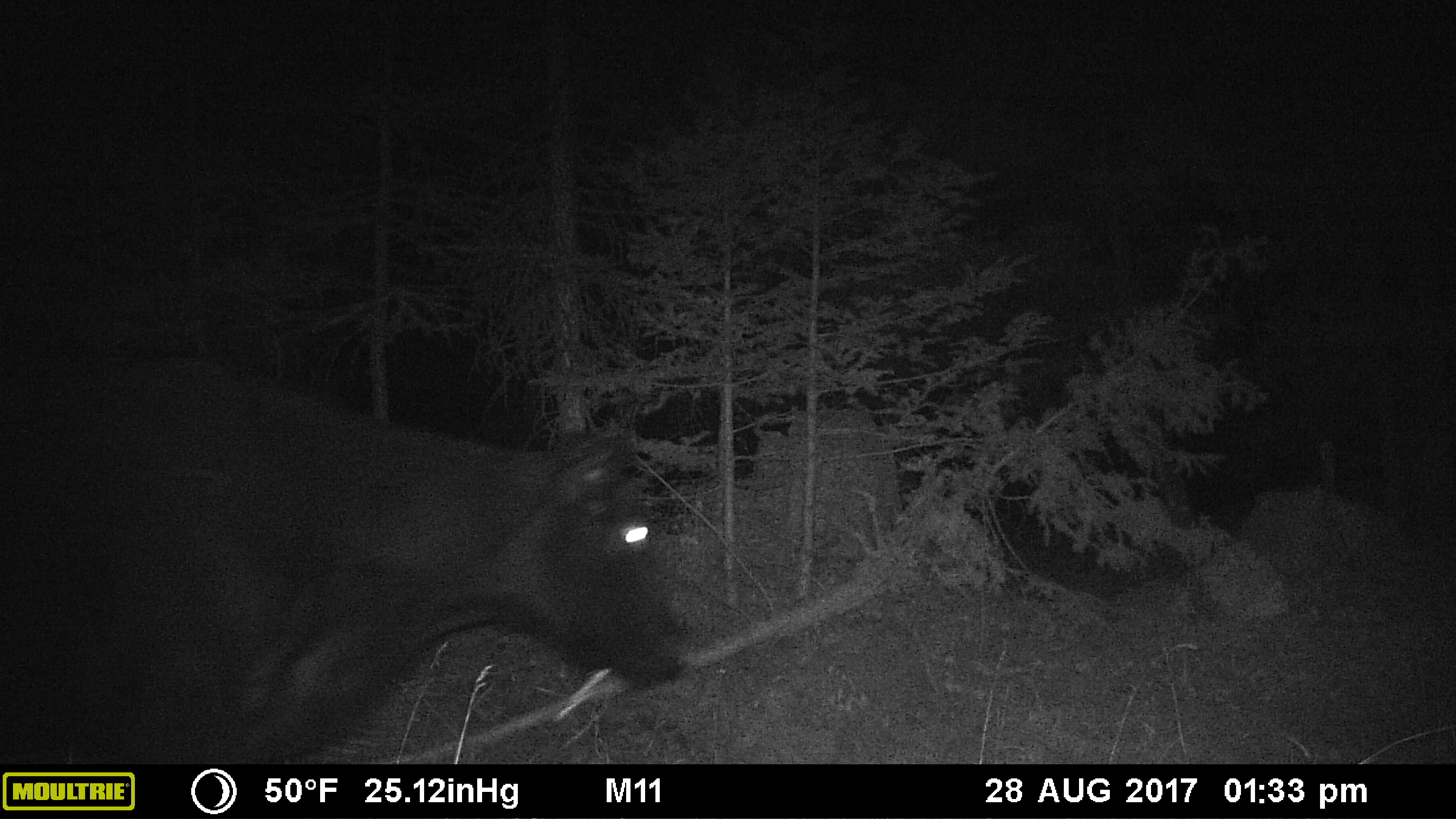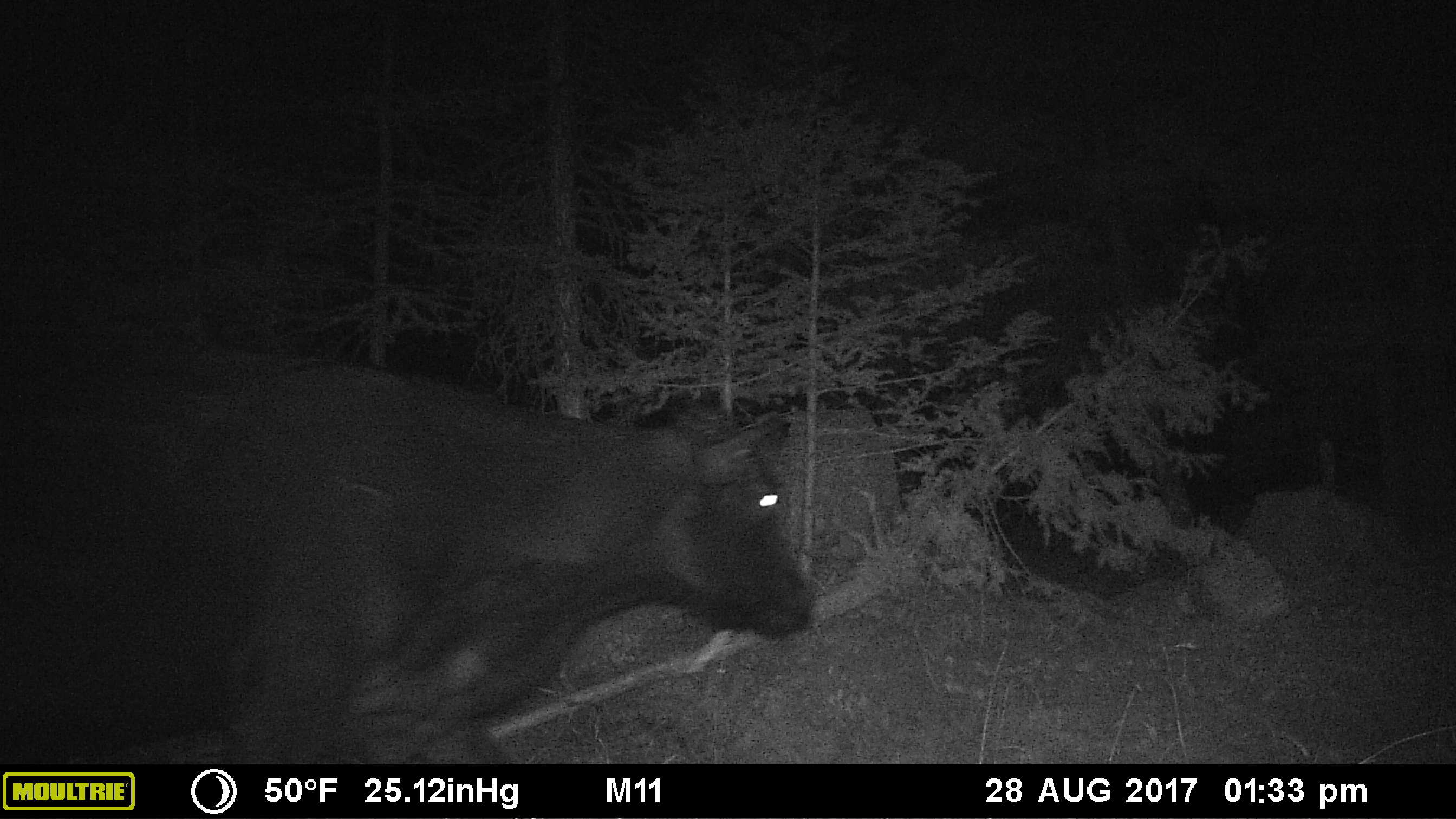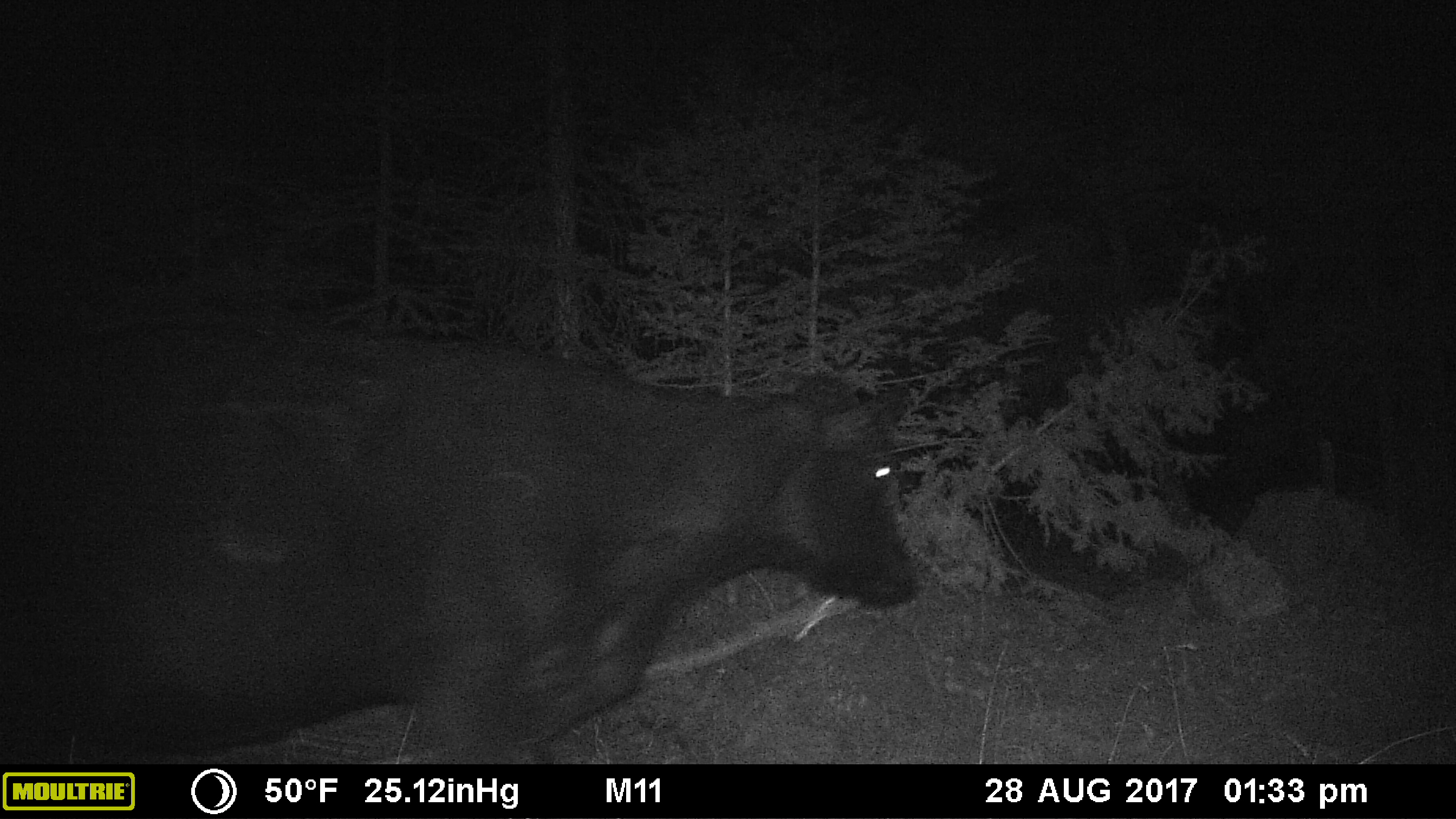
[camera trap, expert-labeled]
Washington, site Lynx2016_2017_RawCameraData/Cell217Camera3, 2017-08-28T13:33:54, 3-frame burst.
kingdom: Animalia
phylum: Chordata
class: Mammalia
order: Artiodactyla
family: Bovidae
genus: Bos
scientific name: Bos taurus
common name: domestic cattle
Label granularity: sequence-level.